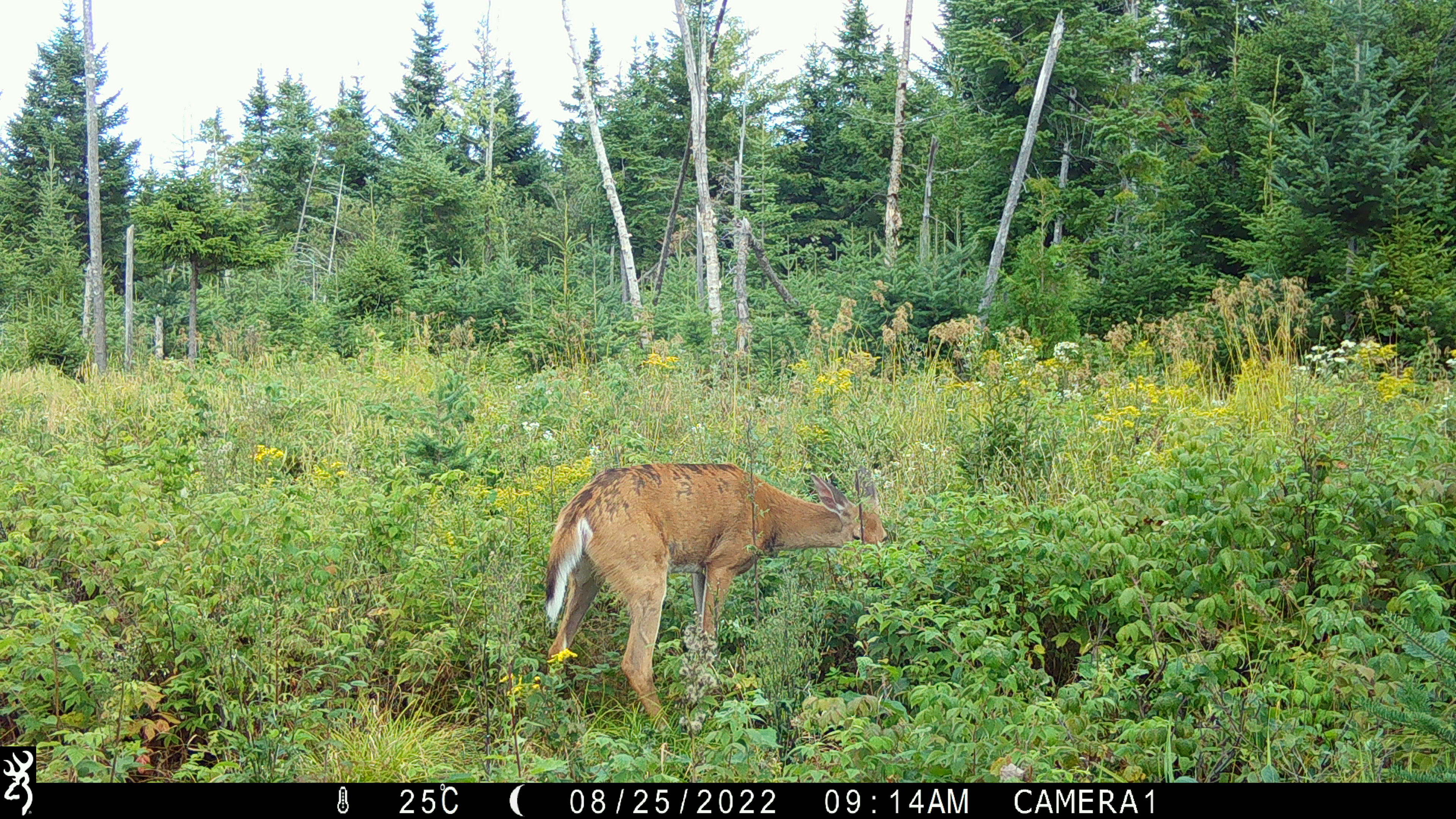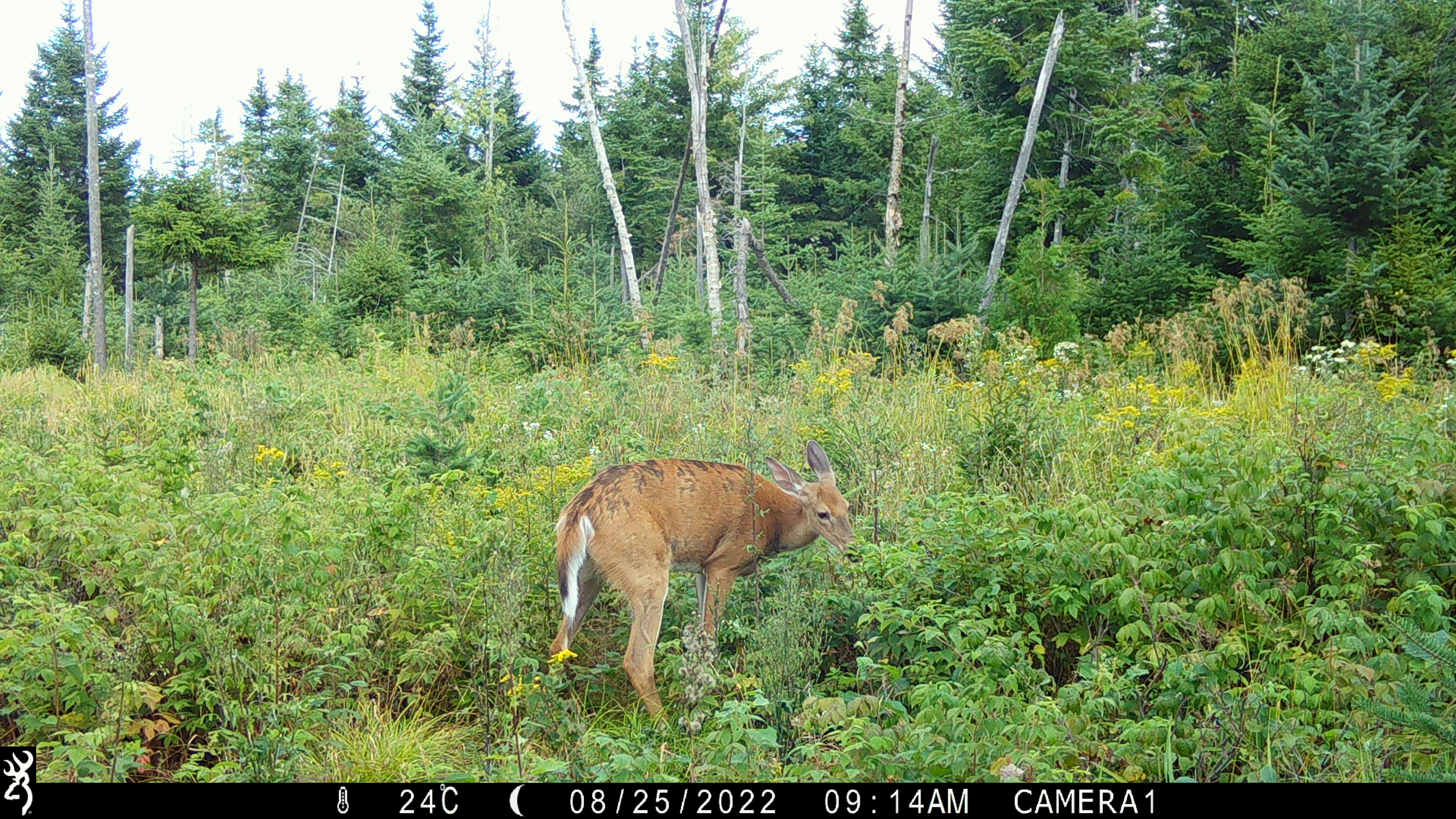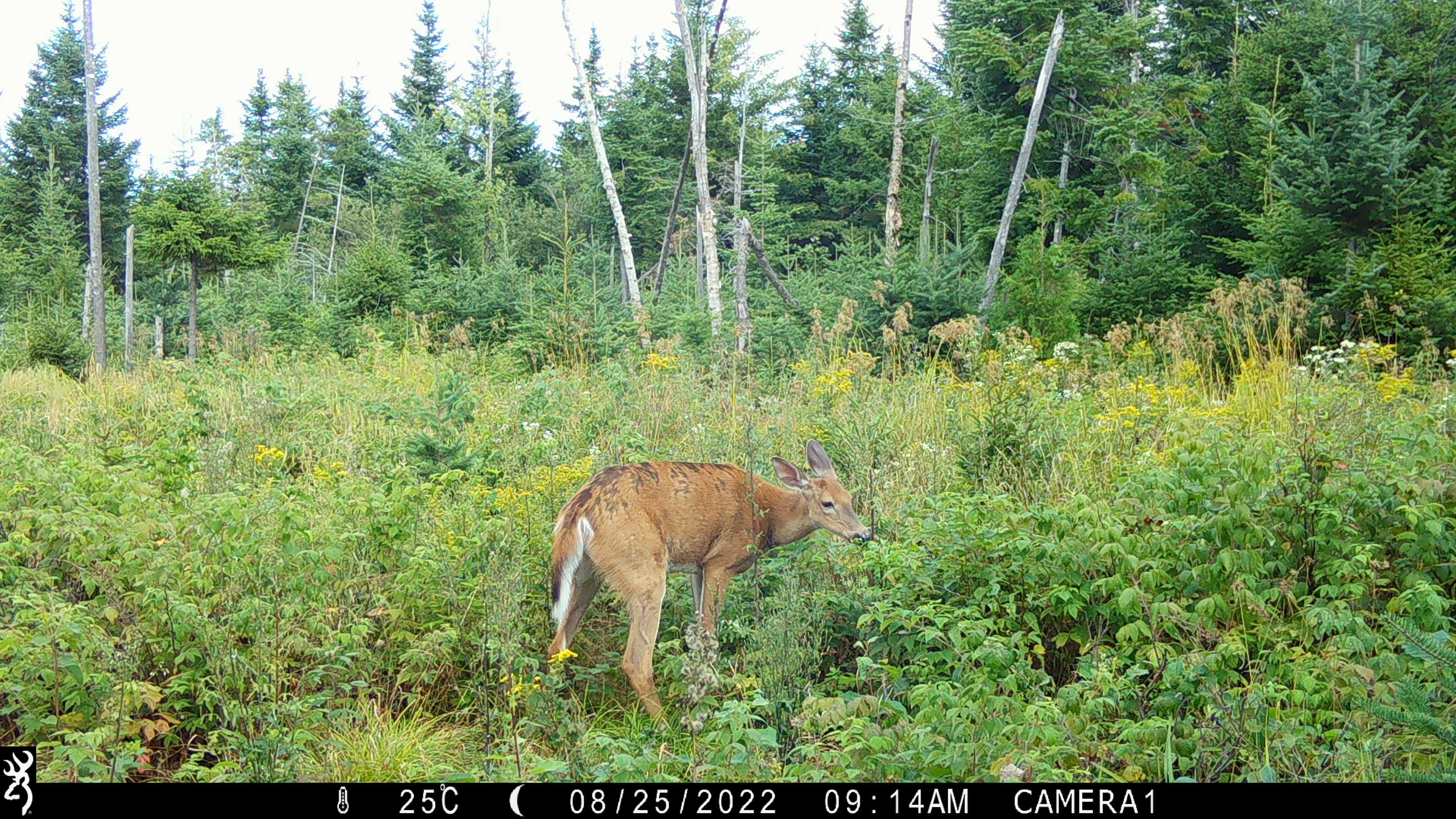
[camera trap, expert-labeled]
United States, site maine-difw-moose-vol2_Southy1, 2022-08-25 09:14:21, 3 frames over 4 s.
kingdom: Animalia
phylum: Chordata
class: Mammalia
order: Artiodactyla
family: Cervidae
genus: Odocoileus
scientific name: Odocoileus virginianus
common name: white-tailed deer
White-tailed deer (Odocoileus virginianus).